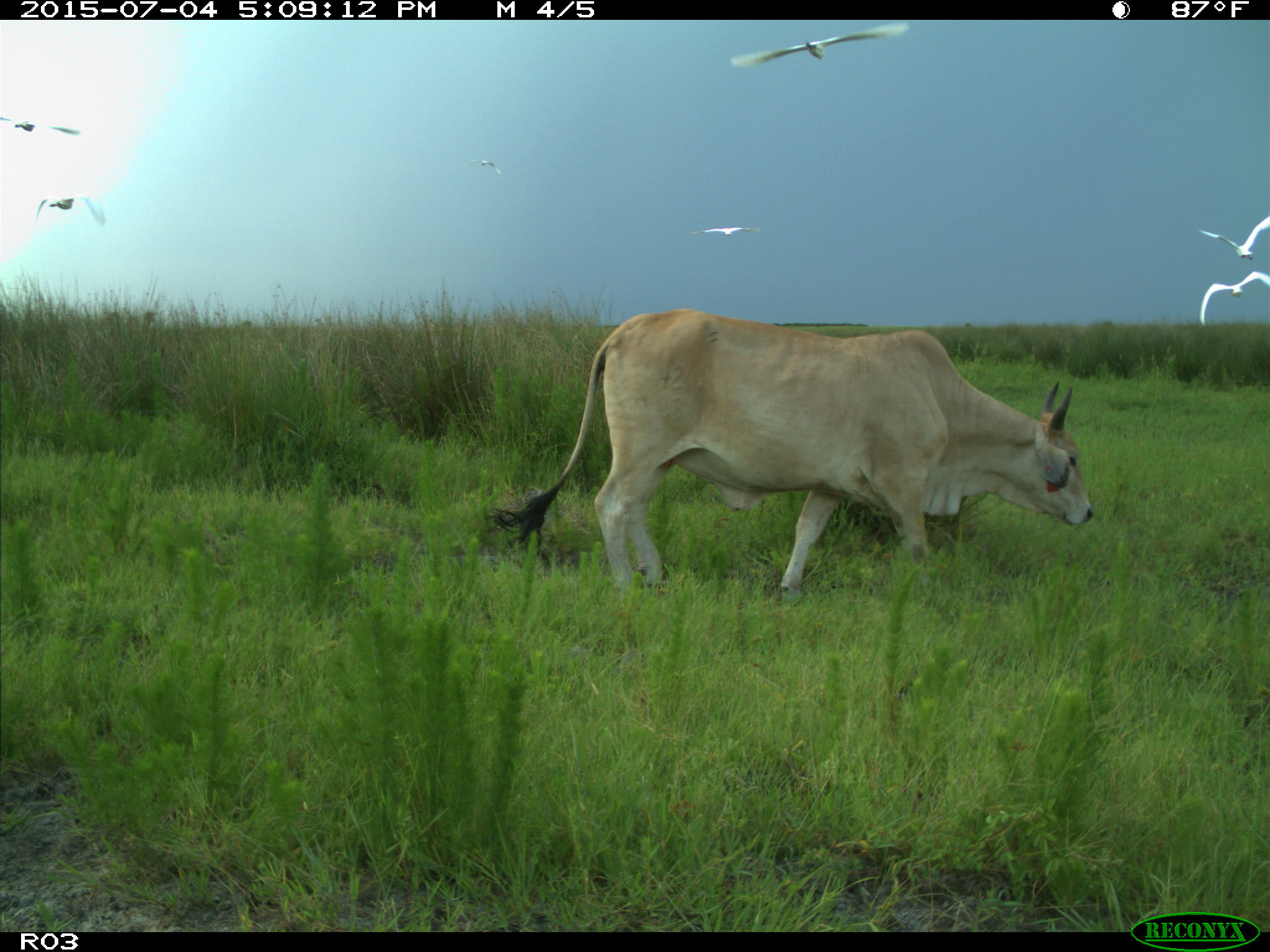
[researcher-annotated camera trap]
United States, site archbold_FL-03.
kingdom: Animalia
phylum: Chordata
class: Mammalia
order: Artiodactyla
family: Bovidae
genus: Bos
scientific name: Bos taurus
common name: domestic cow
Bos taurus (domestic cow).